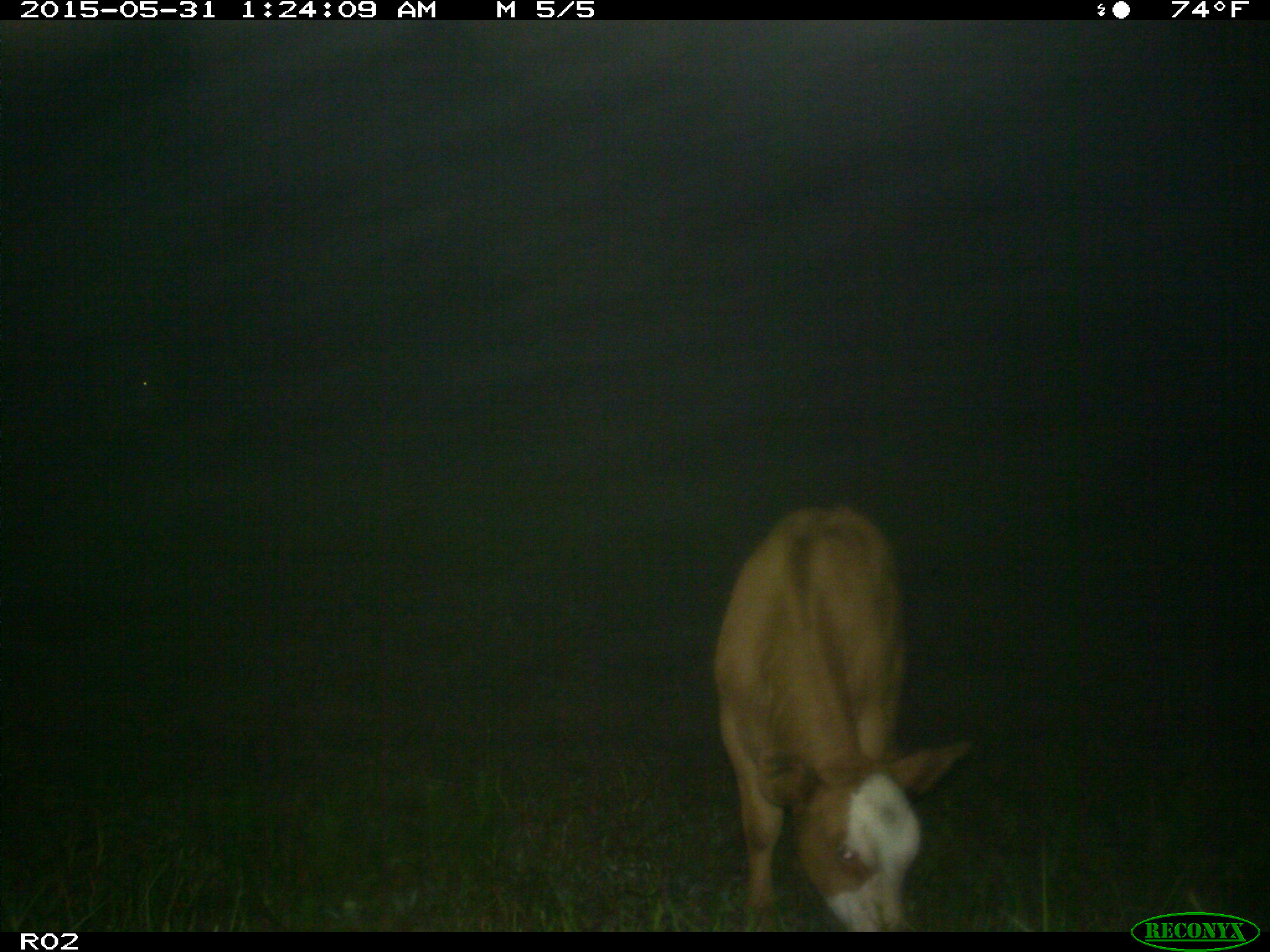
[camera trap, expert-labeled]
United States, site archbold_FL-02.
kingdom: Animalia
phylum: Chordata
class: Mammalia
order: Artiodactyla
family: Bovidae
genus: Bos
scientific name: Bos taurus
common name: domestic cow